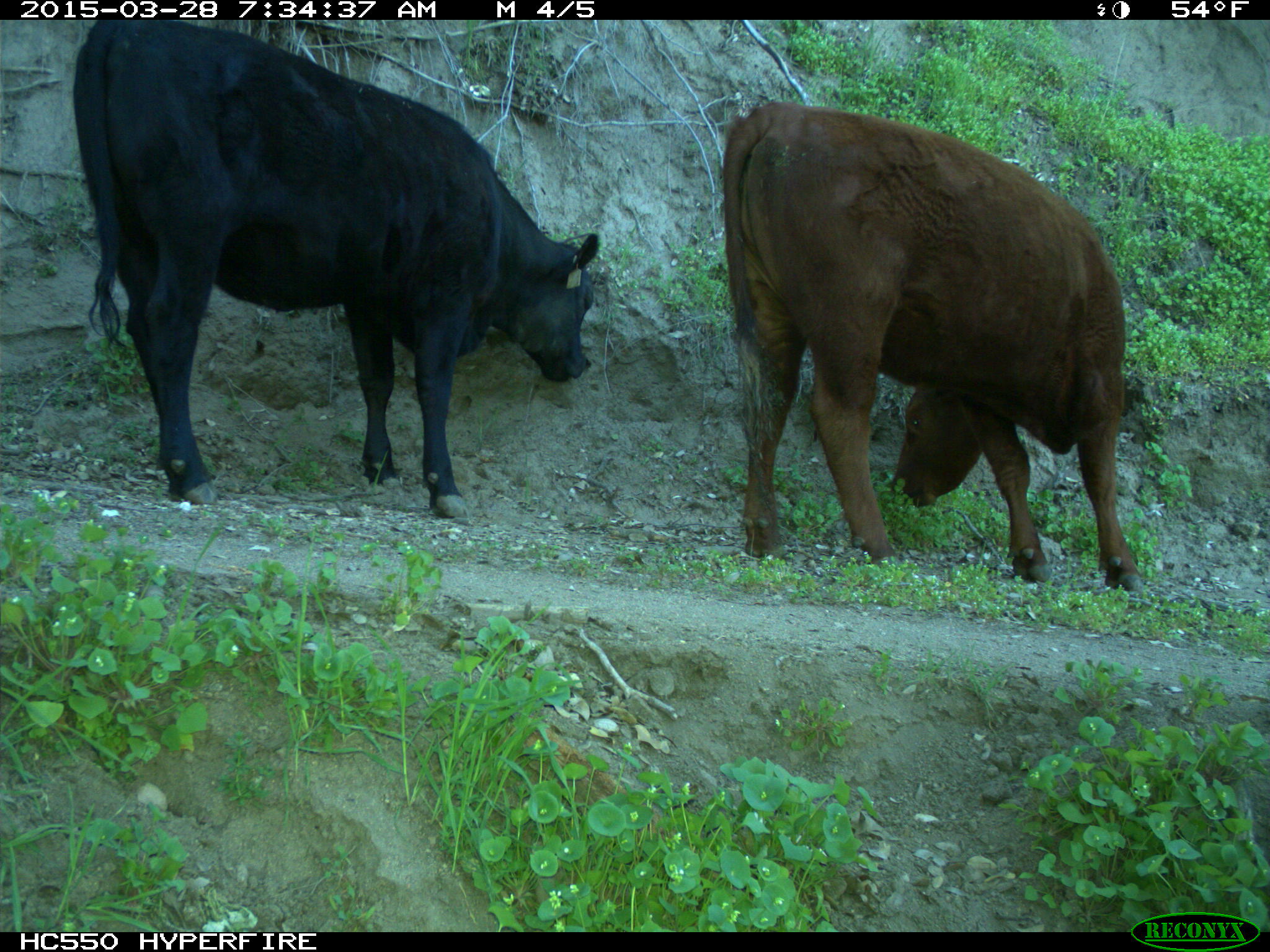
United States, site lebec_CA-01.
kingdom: Animalia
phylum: Chordata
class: Mammalia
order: Artiodactyla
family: Bovidae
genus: Bos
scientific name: Bos taurus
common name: domestic cow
Bos taurus (domestic cow).